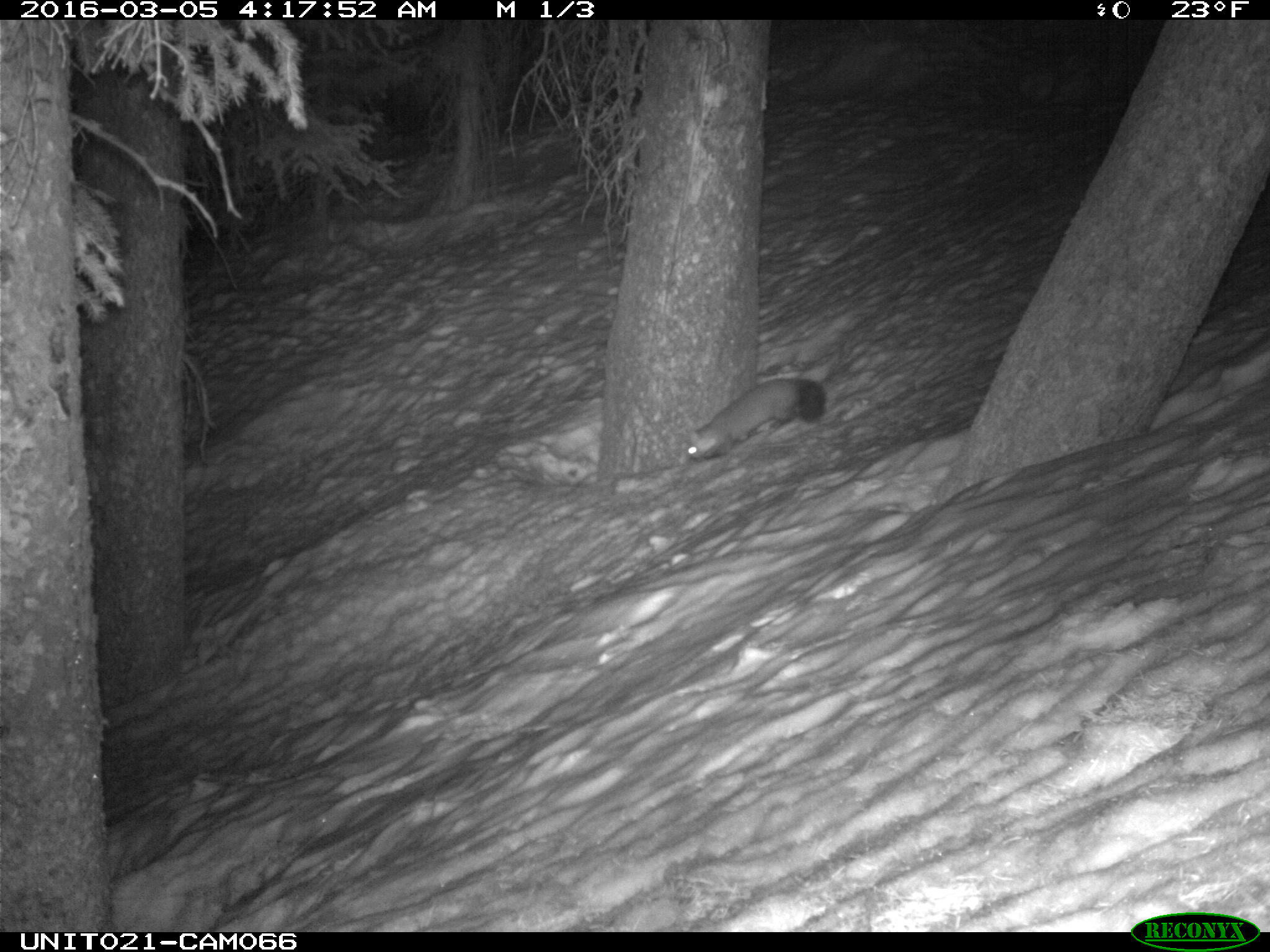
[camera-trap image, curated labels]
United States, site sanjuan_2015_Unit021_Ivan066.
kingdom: Animalia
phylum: Chordata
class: Mammalia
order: Carnivora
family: Mustelidae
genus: Martes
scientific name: Martes americana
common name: american marten